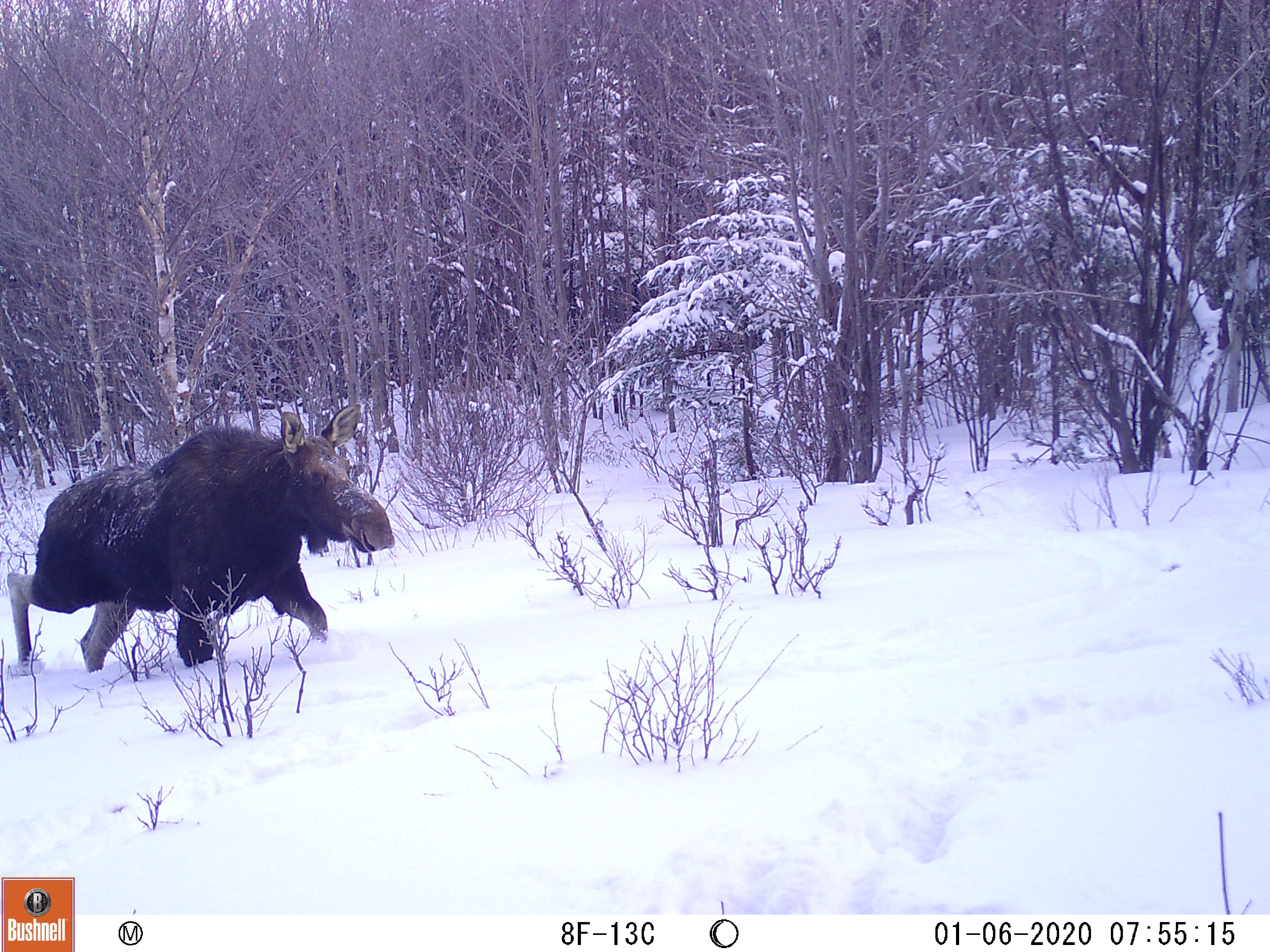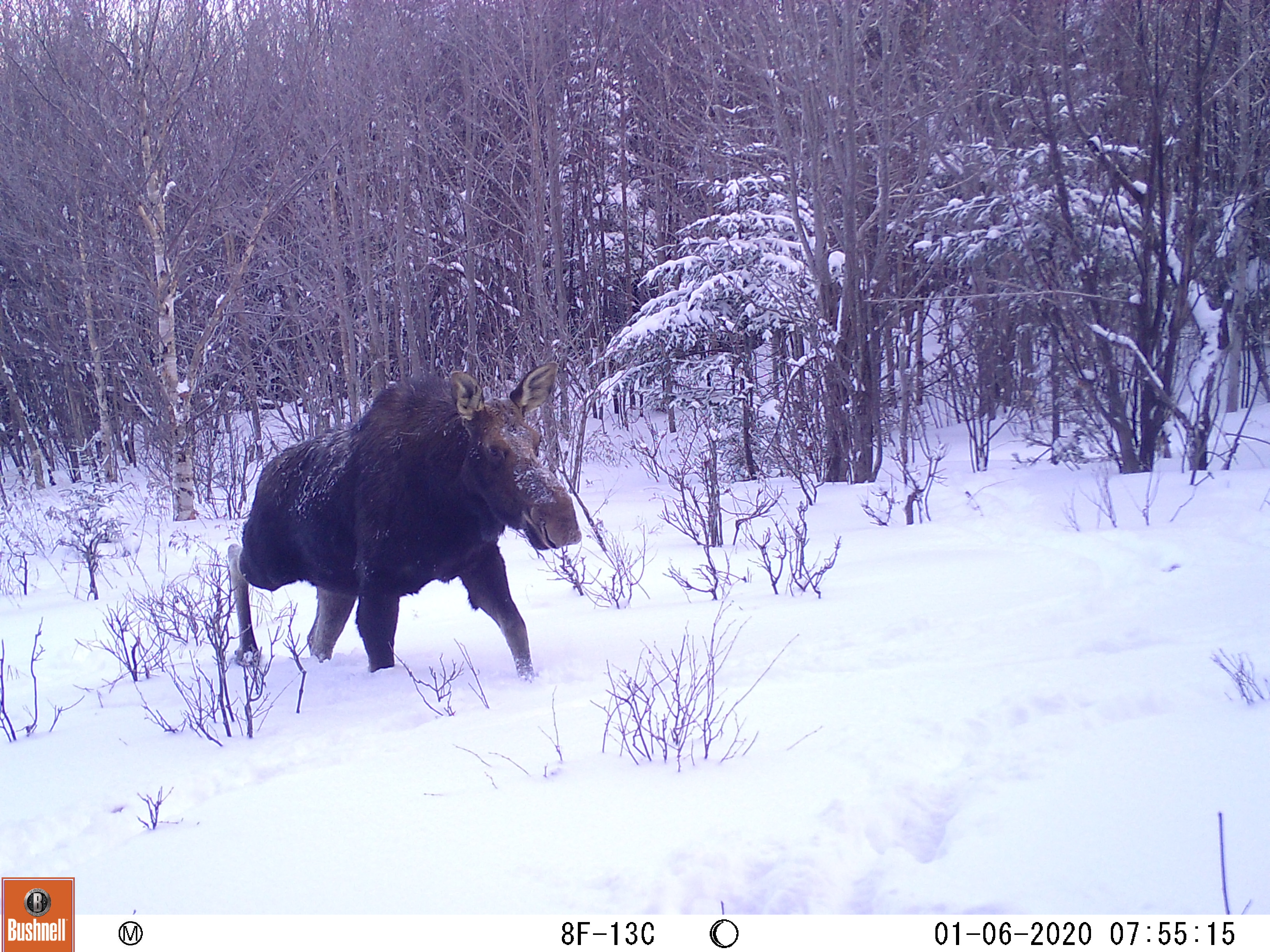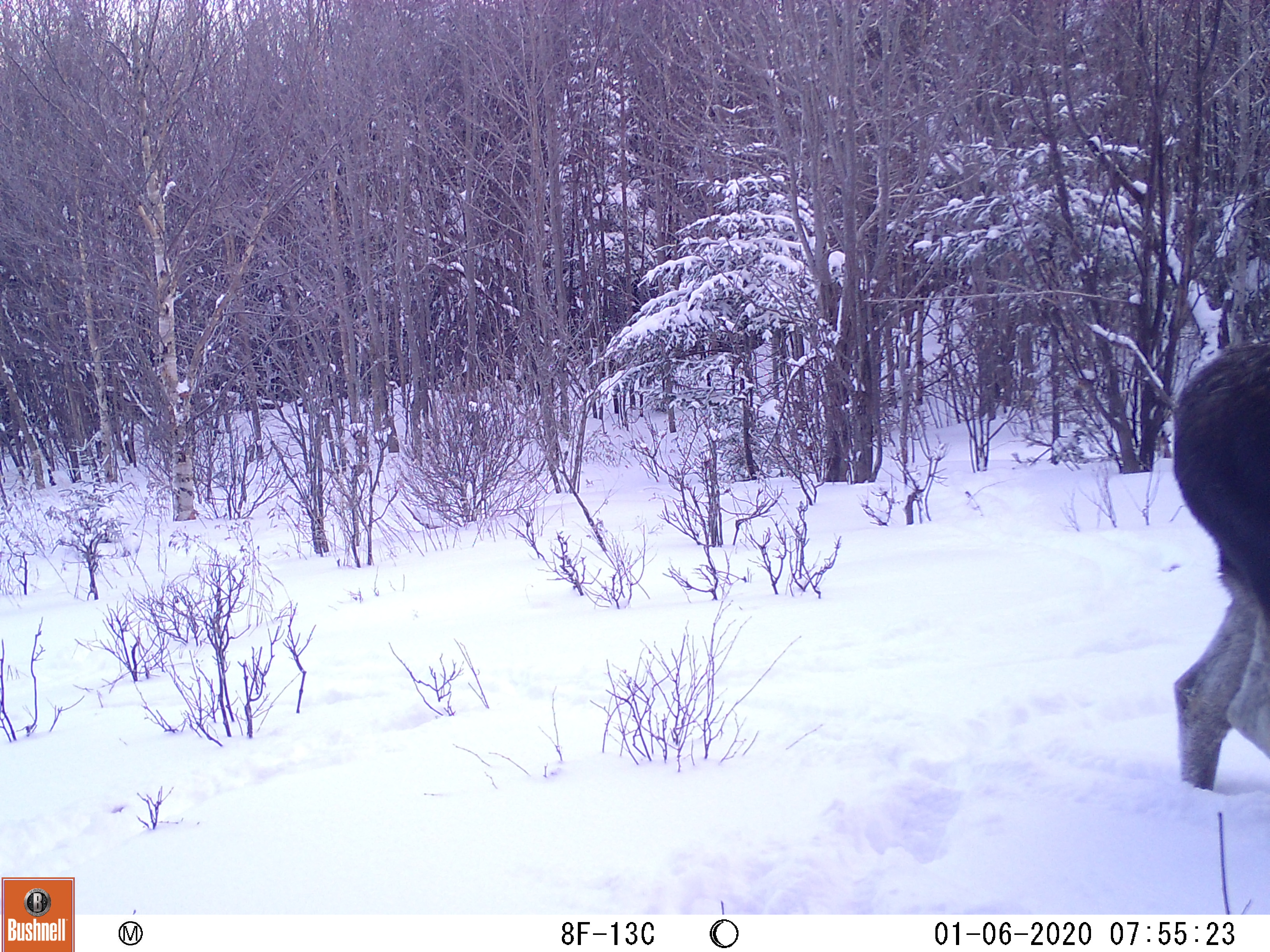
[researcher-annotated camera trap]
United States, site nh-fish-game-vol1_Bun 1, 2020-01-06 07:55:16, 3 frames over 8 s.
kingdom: Animalia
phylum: Chordata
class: Mammalia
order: Artiodactyla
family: Cervidae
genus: Alces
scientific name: Alces alces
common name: moose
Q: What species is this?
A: Moose (Alces alces).